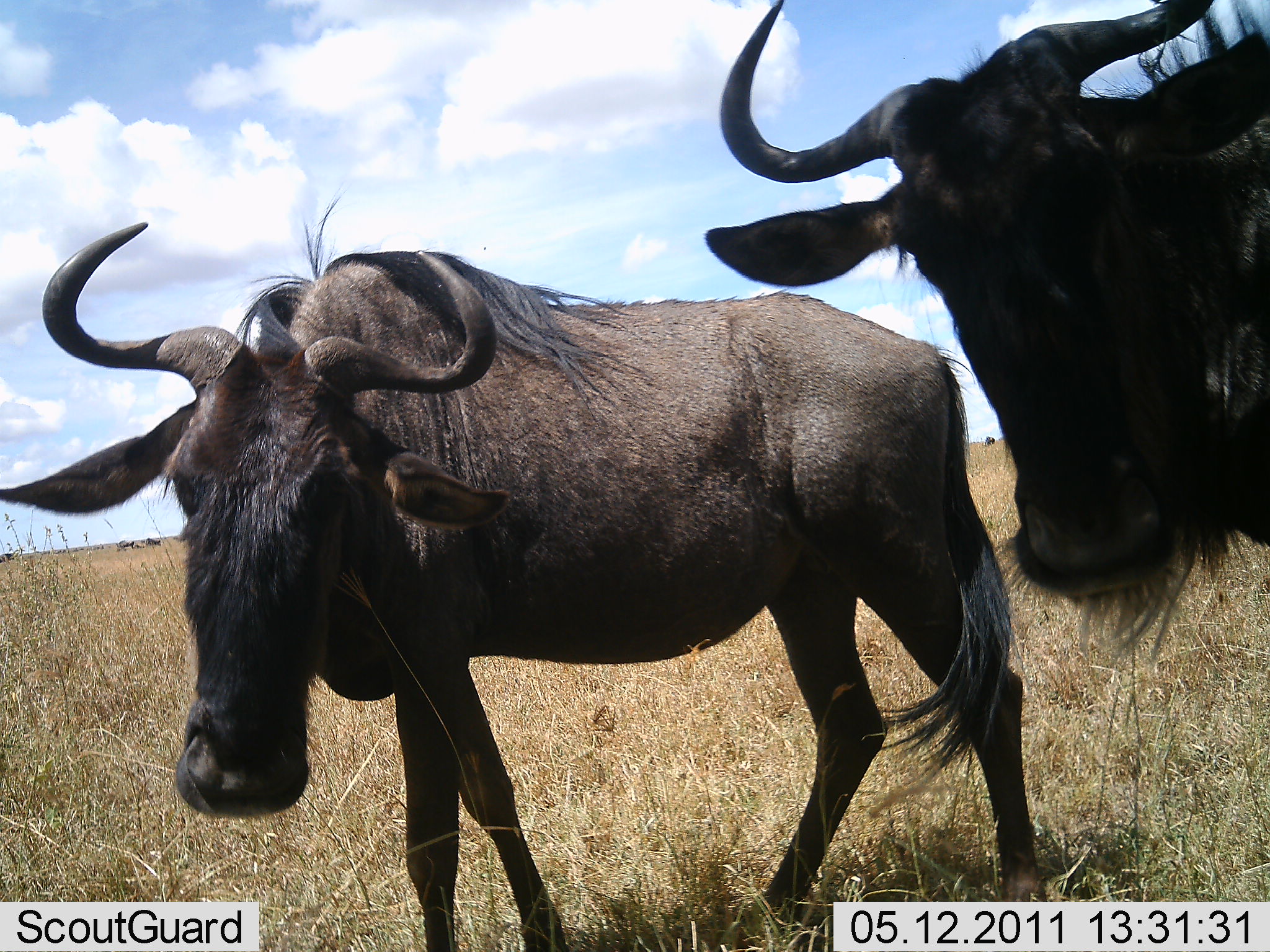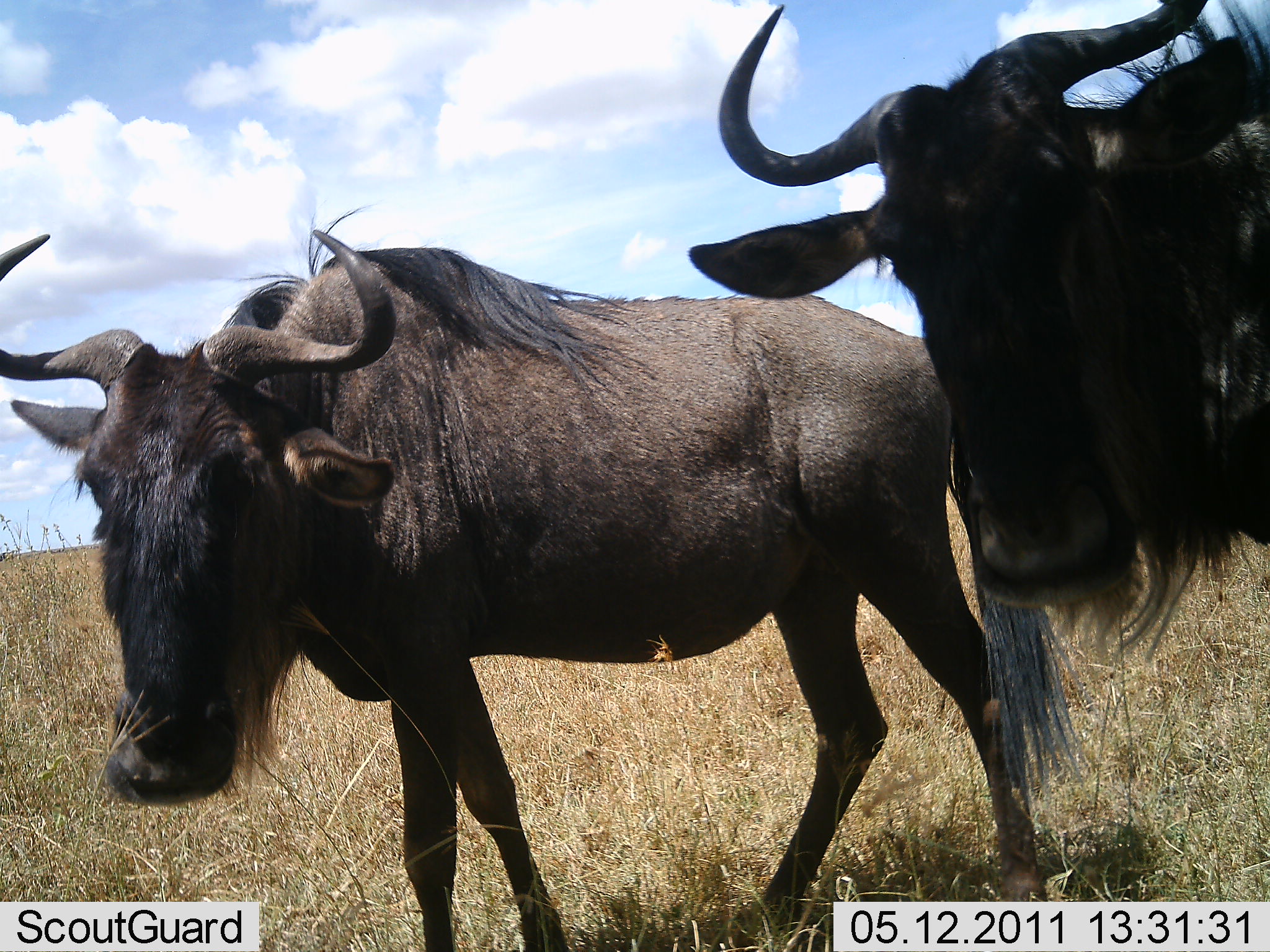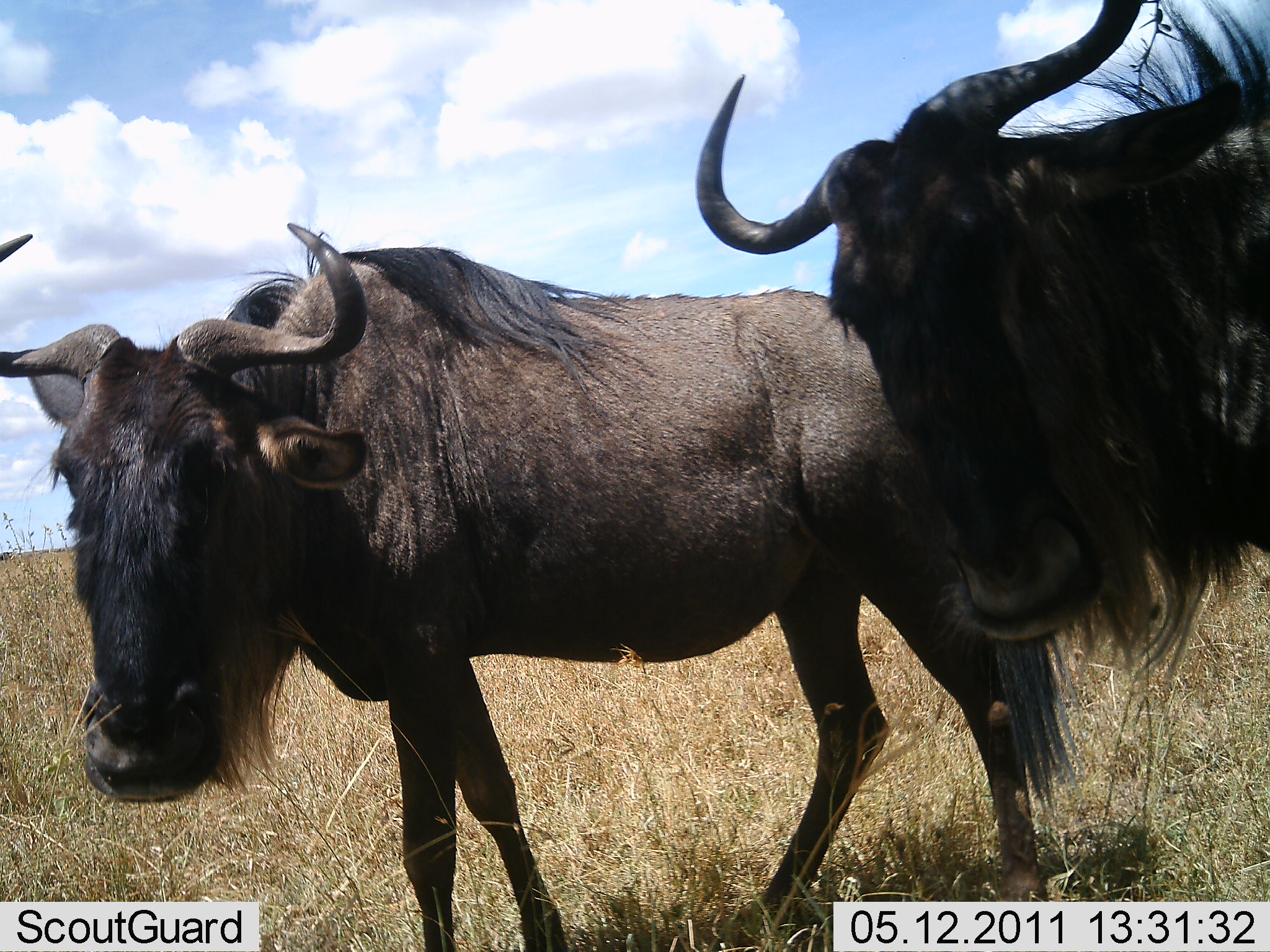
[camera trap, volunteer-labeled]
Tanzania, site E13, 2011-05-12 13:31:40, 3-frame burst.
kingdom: Animalia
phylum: Chordata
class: Mammalia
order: Artiodactyla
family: Bovidae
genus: Connochaetes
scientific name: Connochaetes taurinus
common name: blue wildebeest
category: wildebeest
Wildebeest (blue wildebeest) (Connochaetes taurinus), count 2. Behavior (volunteer vote fractions): standing 80%, resting 10%, moving 10%, interacting 0%. Young present (vote fraction): 0%. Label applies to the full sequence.